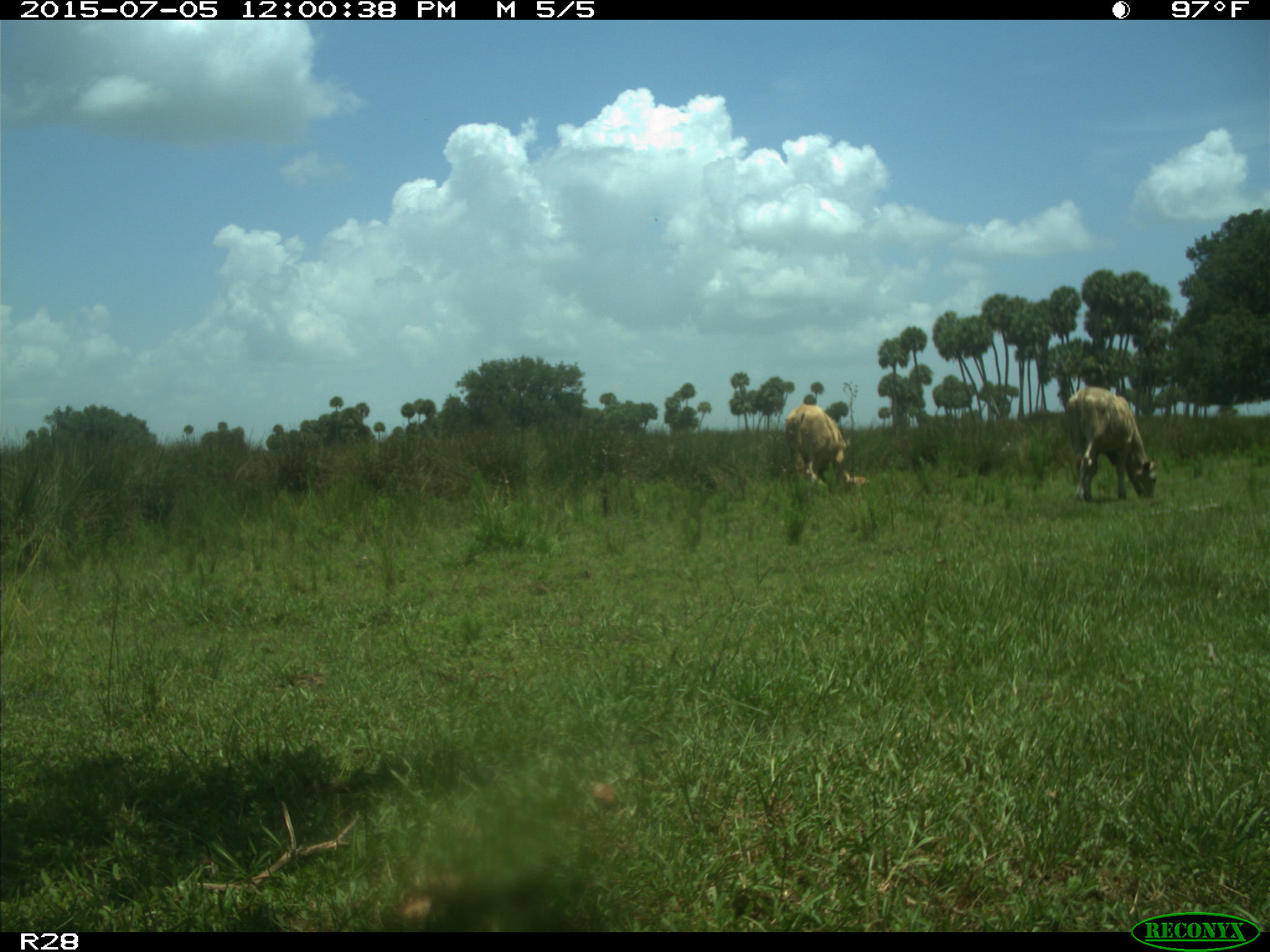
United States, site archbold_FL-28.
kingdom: Animalia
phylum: Chordata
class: Mammalia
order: Artiodactyla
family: Bovidae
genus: Bos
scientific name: Bos taurus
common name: domestic cow